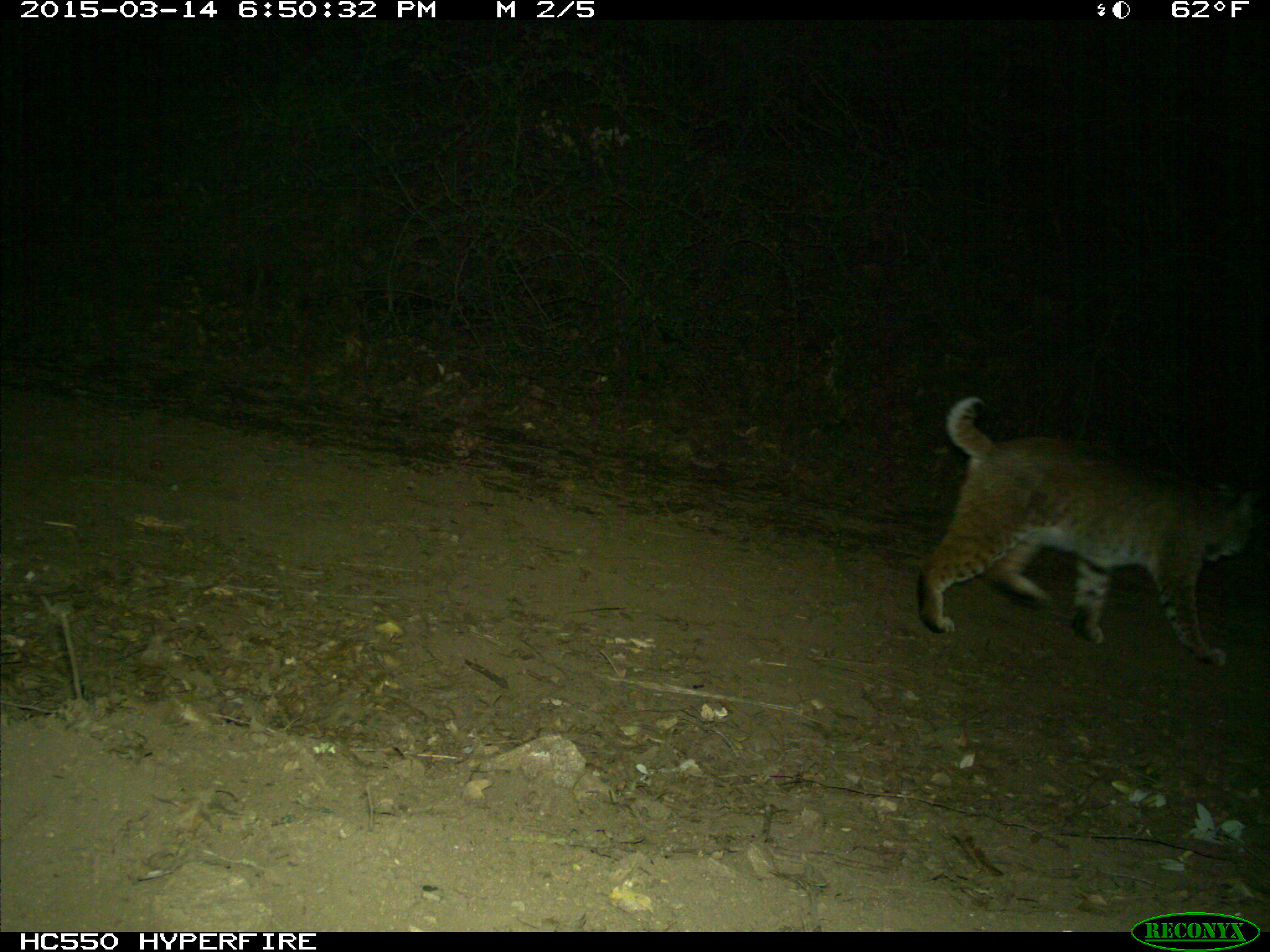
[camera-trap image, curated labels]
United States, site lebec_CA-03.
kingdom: Animalia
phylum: Chordata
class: Mammalia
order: Carnivora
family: Felidae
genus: Lynx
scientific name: Lynx rufus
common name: bobcat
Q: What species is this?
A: Lynx rufus (bobcat).